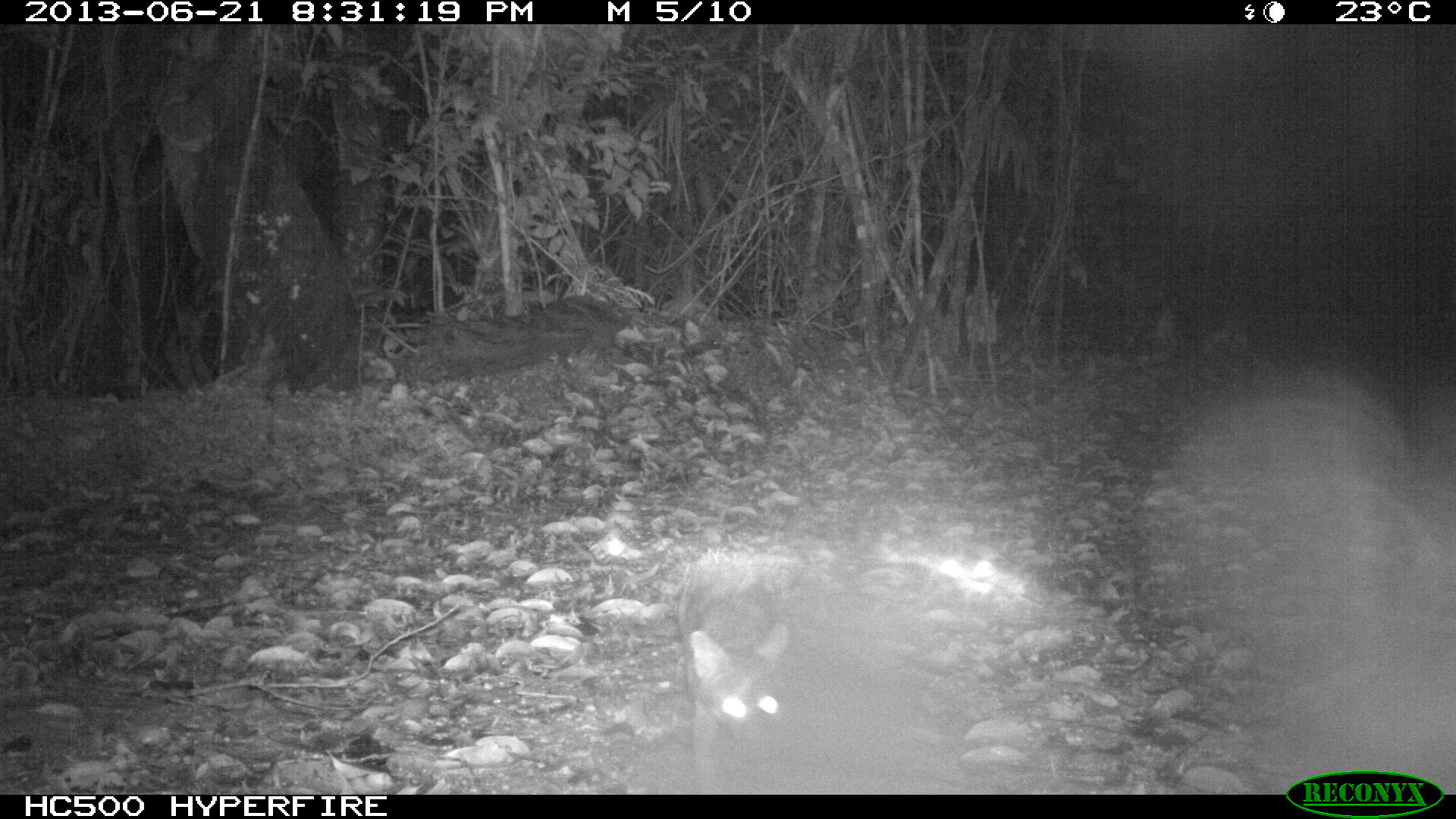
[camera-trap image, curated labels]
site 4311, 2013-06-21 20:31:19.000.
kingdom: Animalia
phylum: Chordata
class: Mammalia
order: Carnivora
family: Canidae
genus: Urocyon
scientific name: Urocyon cinereoargenteus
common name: gray fox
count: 1